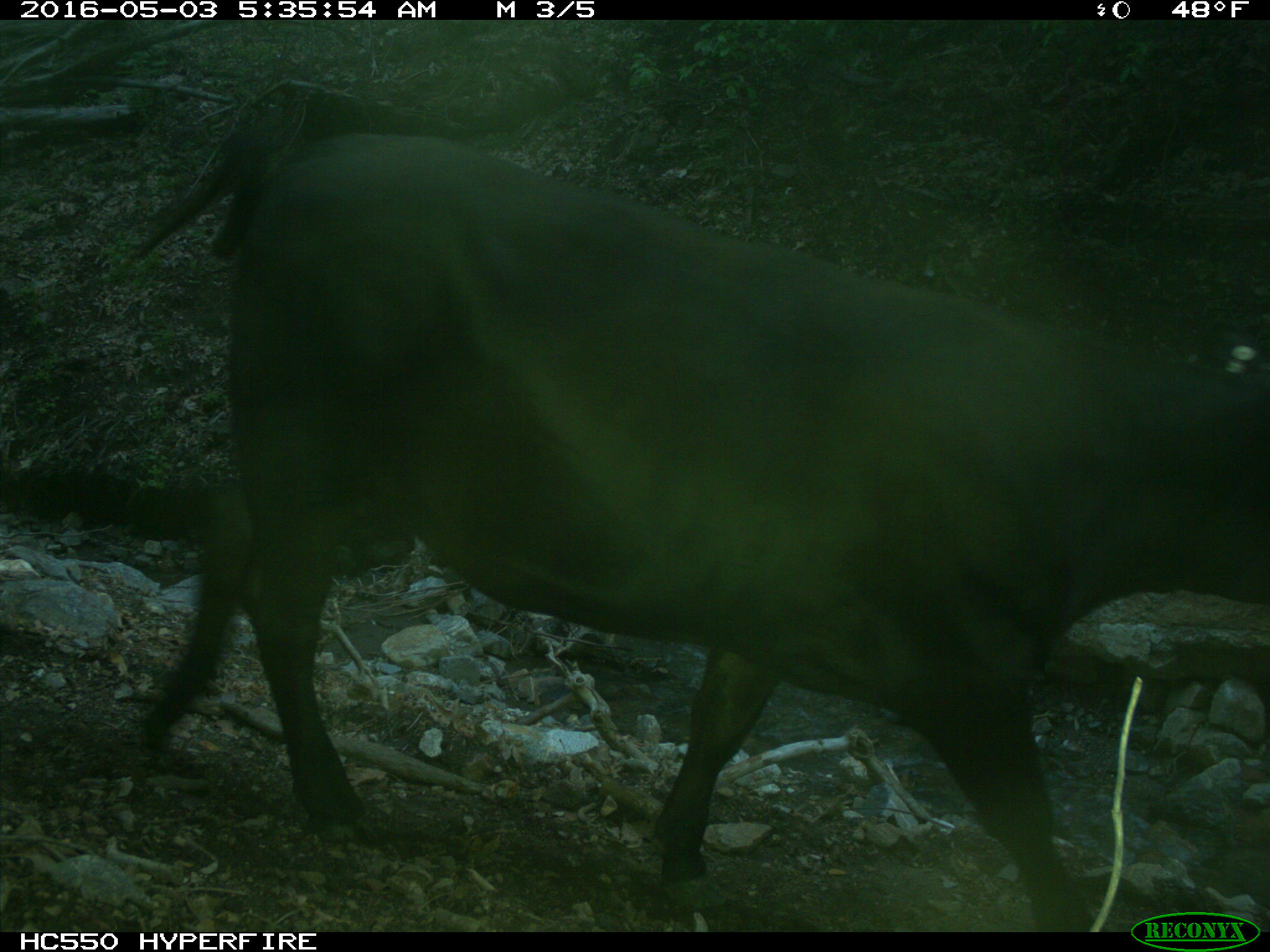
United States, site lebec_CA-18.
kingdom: Animalia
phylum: Chordata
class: Mammalia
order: Artiodactyla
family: Bovidae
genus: Bos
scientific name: Bos taurus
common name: domestic cow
Bos taurus (domestic cow).